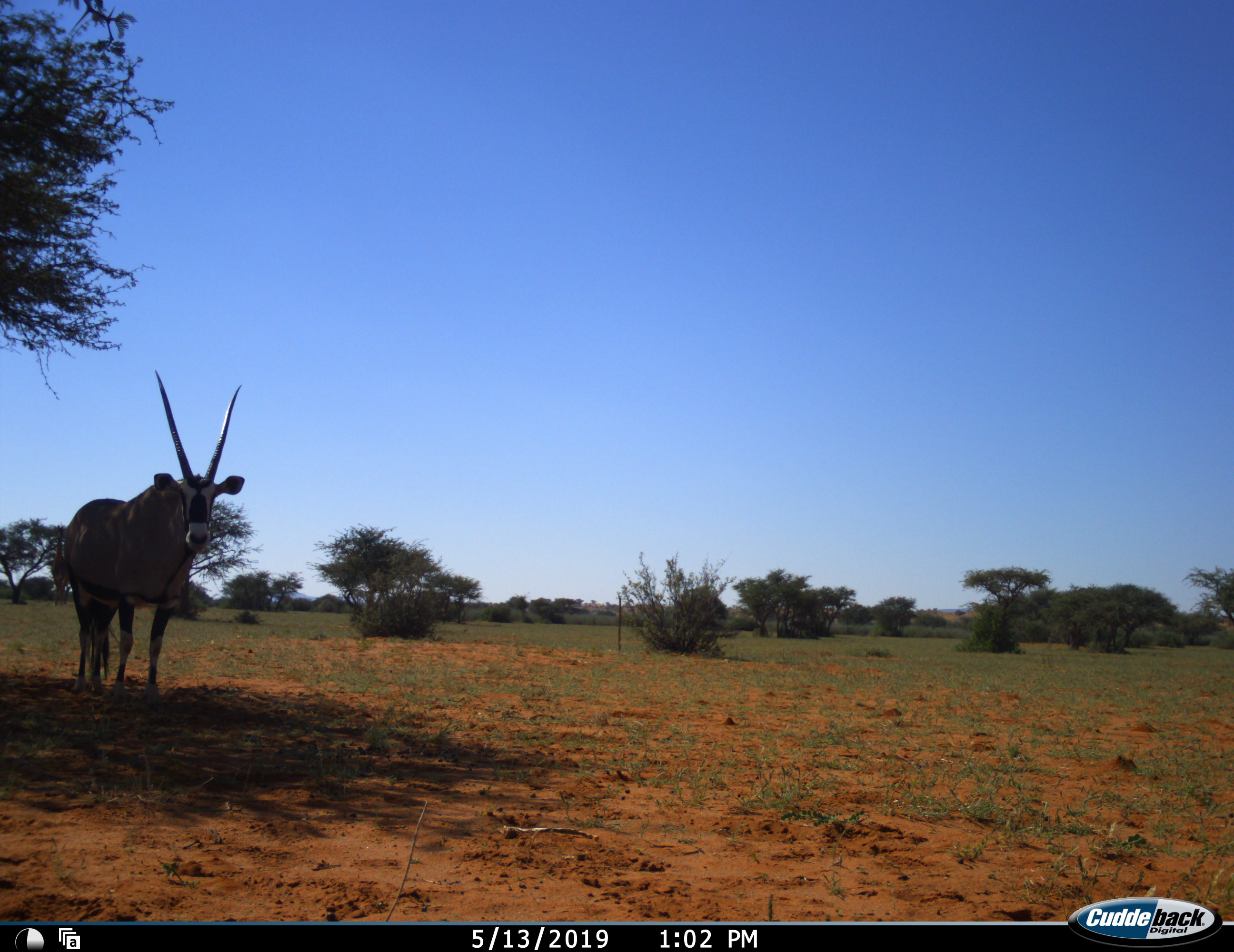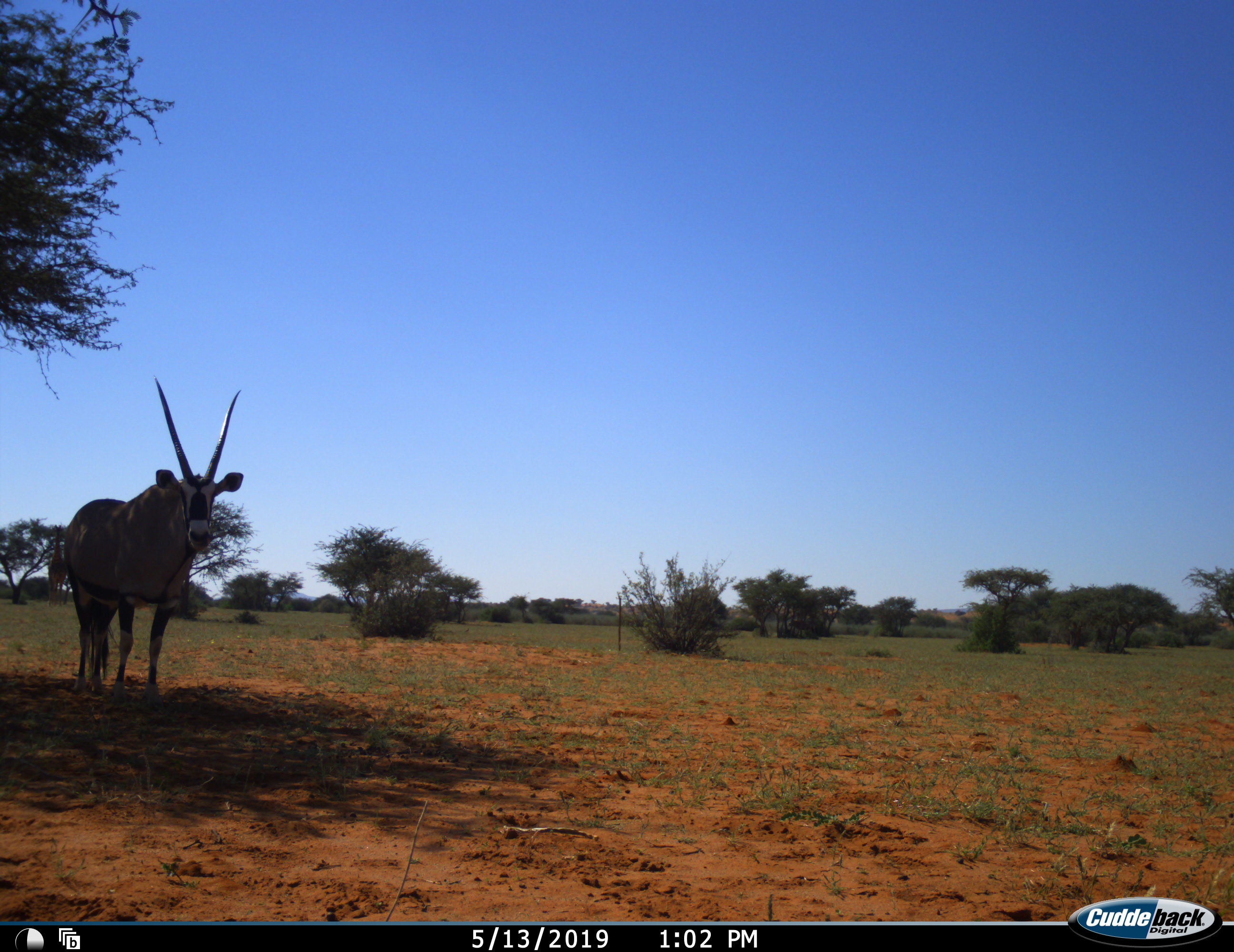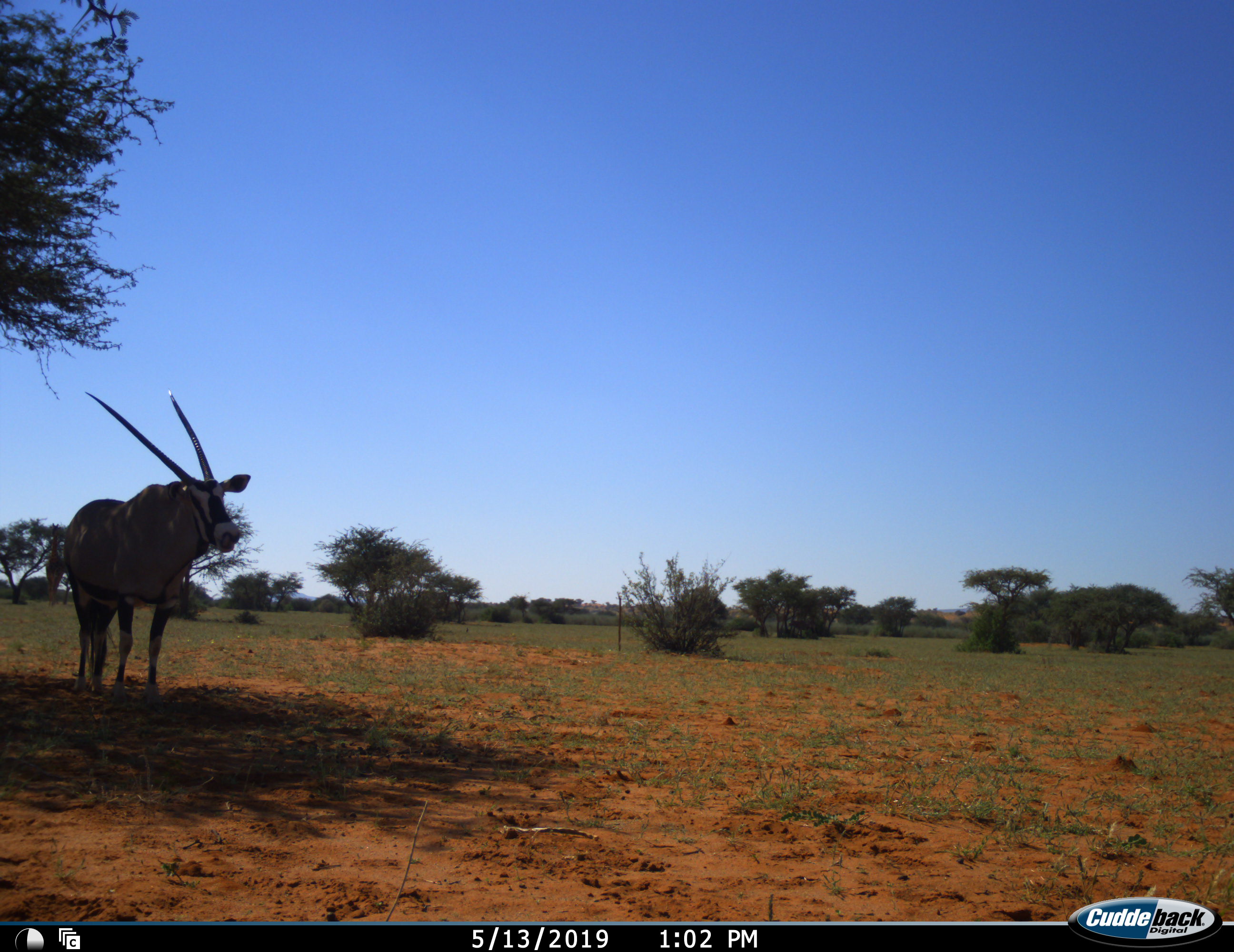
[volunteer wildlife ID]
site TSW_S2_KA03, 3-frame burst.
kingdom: Animalia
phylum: Chordata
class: Mammalia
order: Artiodactyla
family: Bovidae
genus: Oryx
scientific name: Oryx gazella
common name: gemsbok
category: oryx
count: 1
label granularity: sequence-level